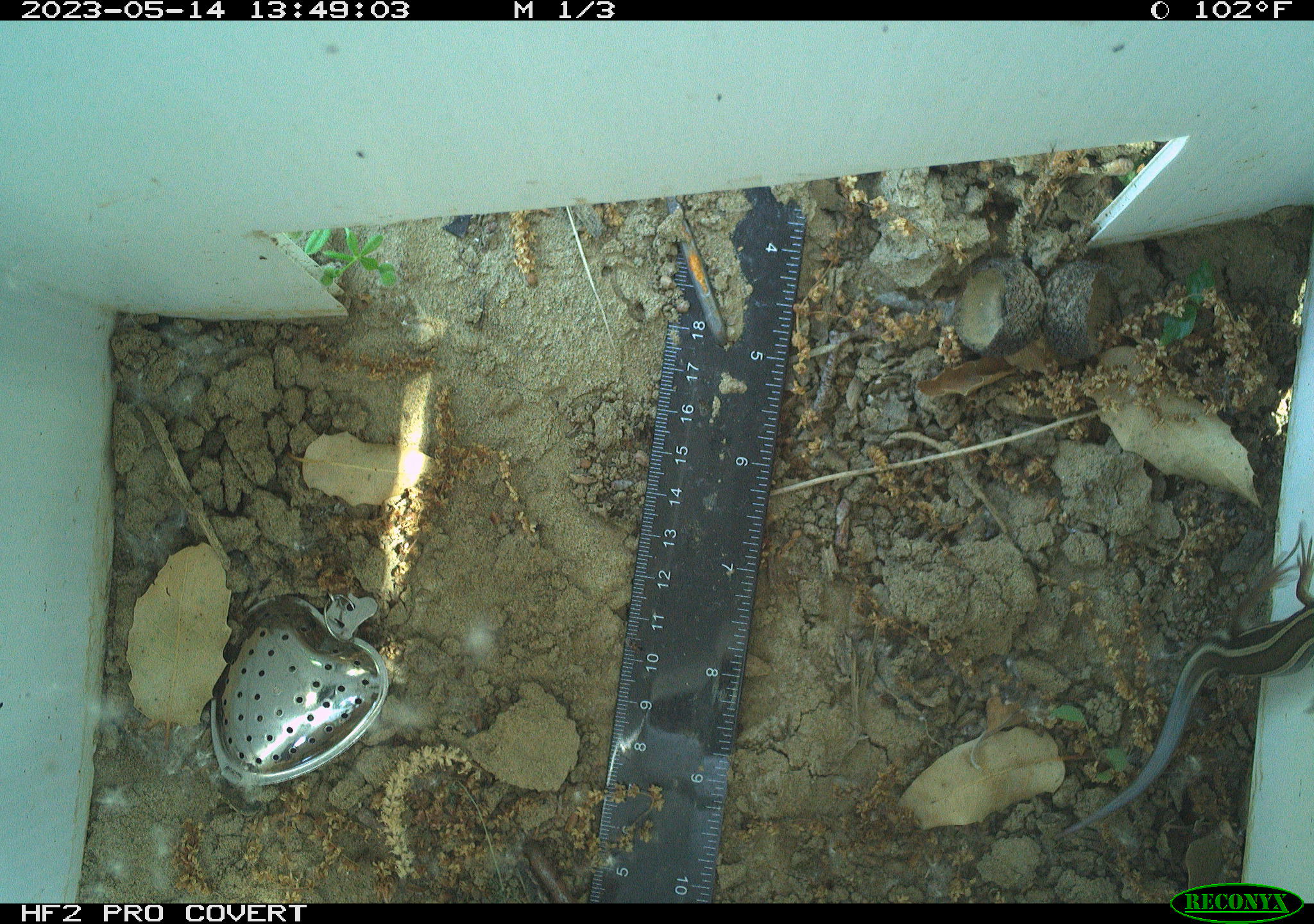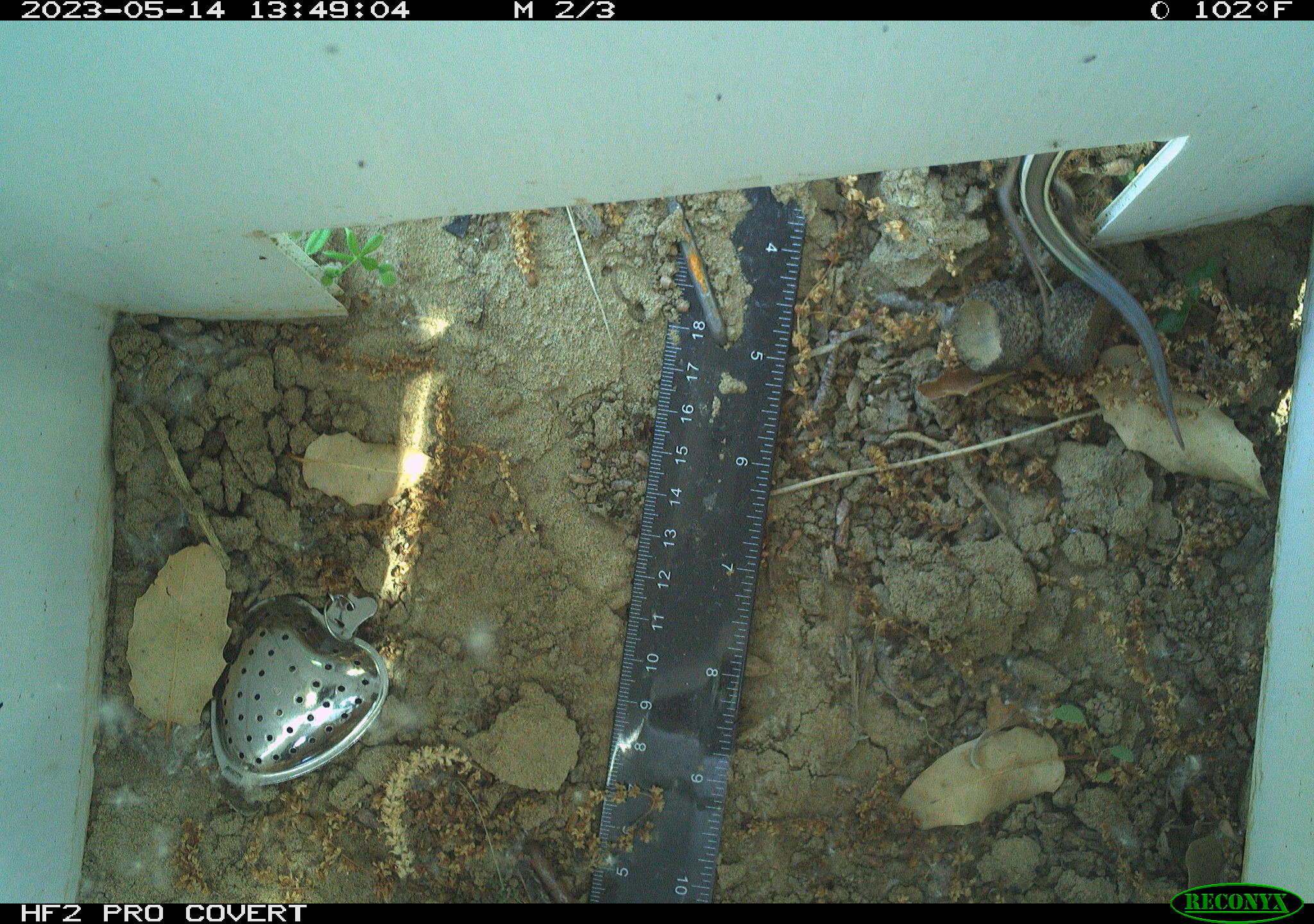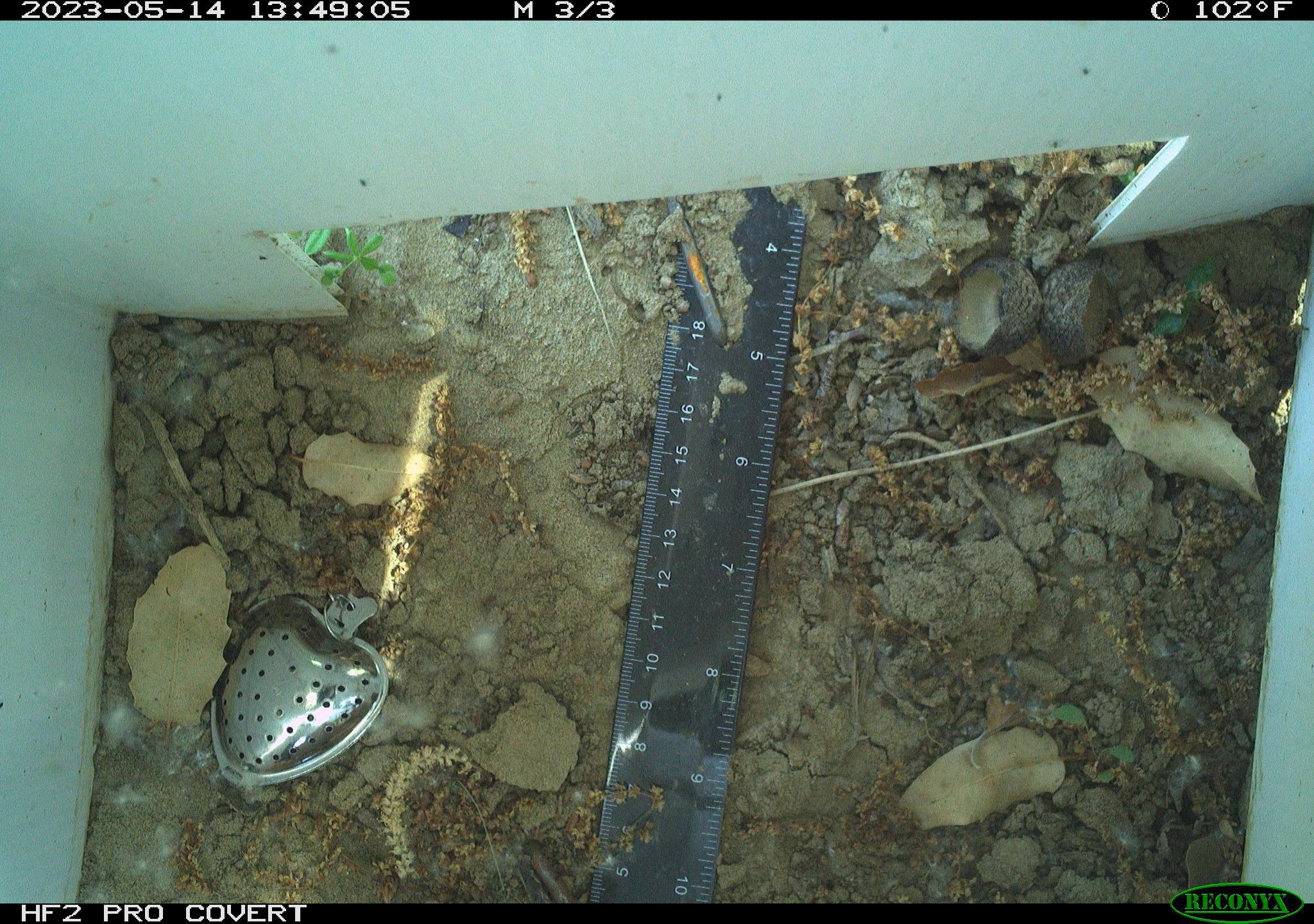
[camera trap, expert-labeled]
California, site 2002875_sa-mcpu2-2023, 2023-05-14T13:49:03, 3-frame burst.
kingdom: Animalia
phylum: Chordata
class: Reptilia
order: Squamata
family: Scincidae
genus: Plestiodon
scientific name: Plestiodon skiltonianus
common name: western skink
Western skink (Plestiodon skiltonianus).